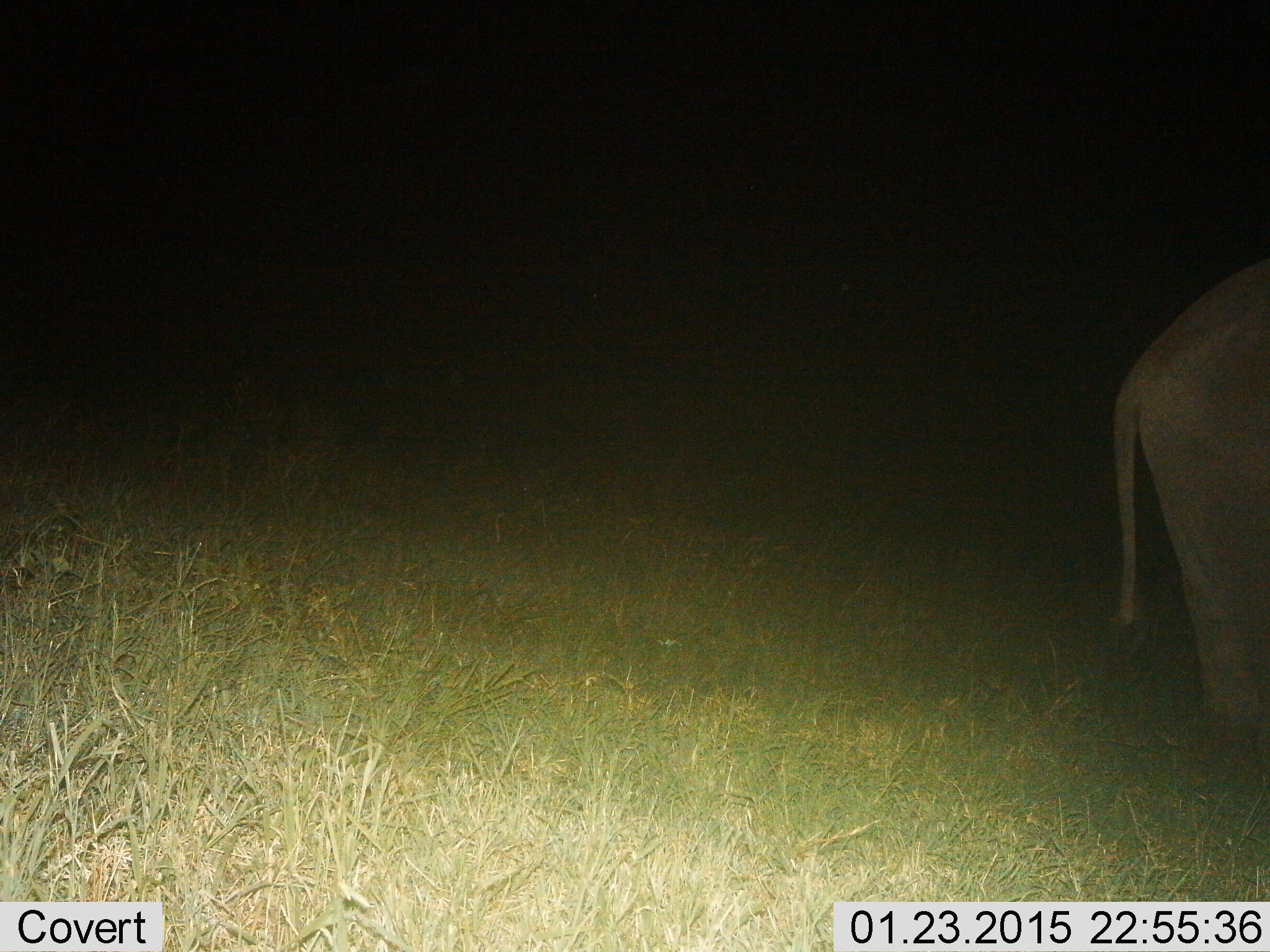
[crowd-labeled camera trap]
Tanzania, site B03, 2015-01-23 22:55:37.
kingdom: Animalia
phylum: Chordata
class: Mammalia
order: Proboscidea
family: Elephantidae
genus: Loxodonta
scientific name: Loxodonta africana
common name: african bush elephant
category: elephant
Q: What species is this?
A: Elephant (african bush elephant) (Loxodonta africana).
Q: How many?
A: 1.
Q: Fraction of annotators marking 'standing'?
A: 80%.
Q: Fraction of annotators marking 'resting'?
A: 0%.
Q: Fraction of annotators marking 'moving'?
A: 20%.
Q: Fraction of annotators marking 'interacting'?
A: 0%.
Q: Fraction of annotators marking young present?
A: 0%.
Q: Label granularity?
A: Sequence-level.